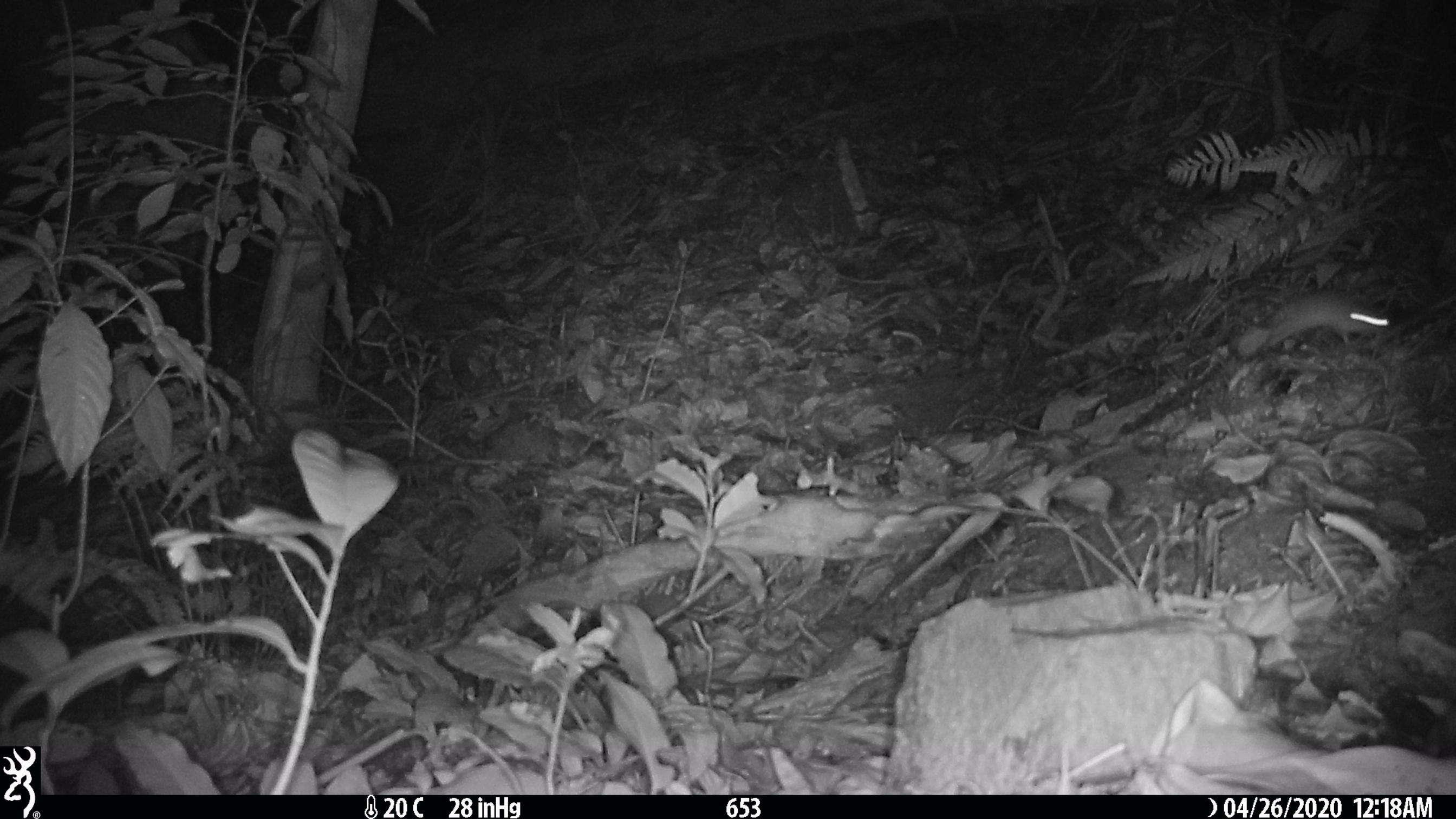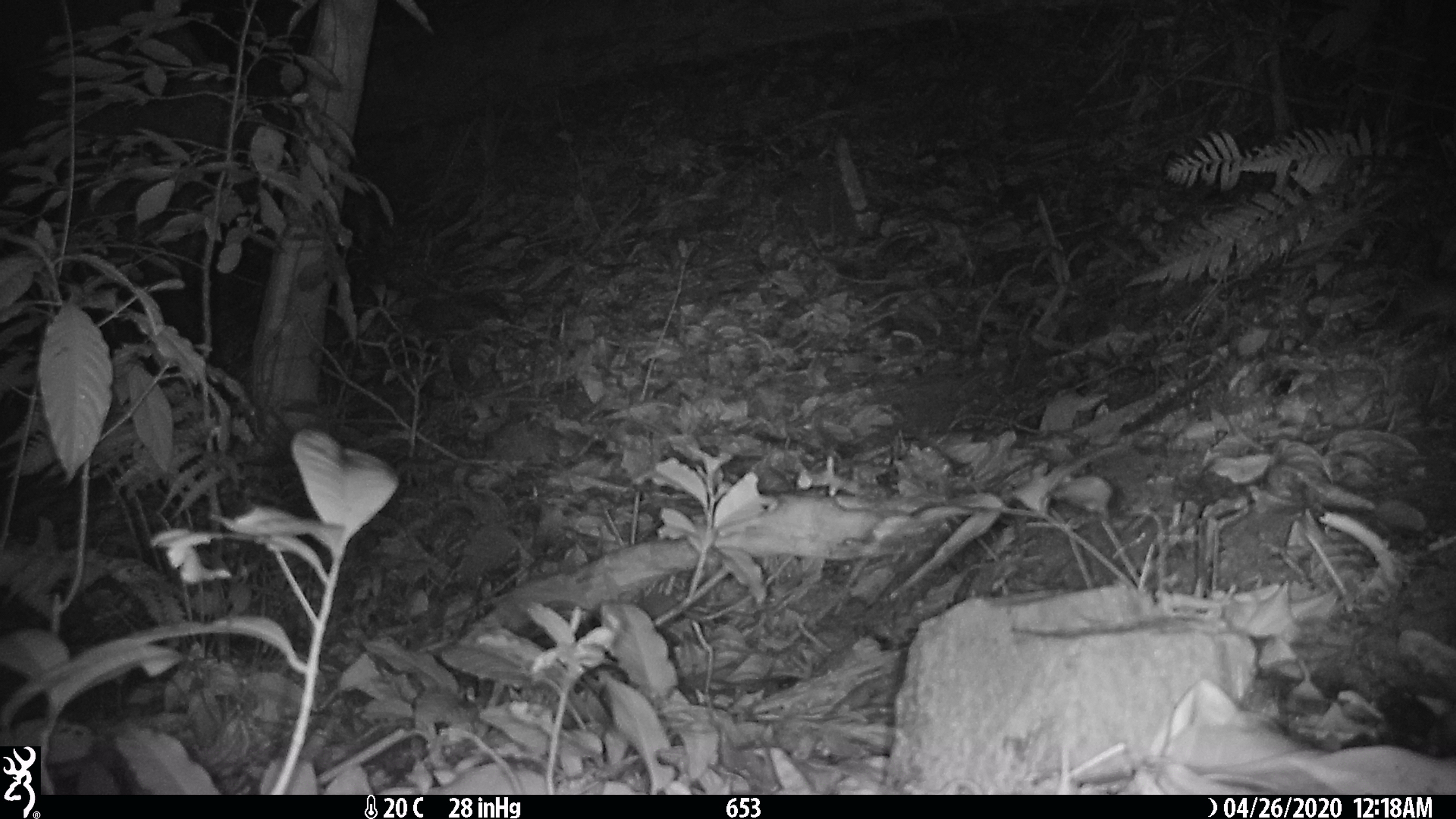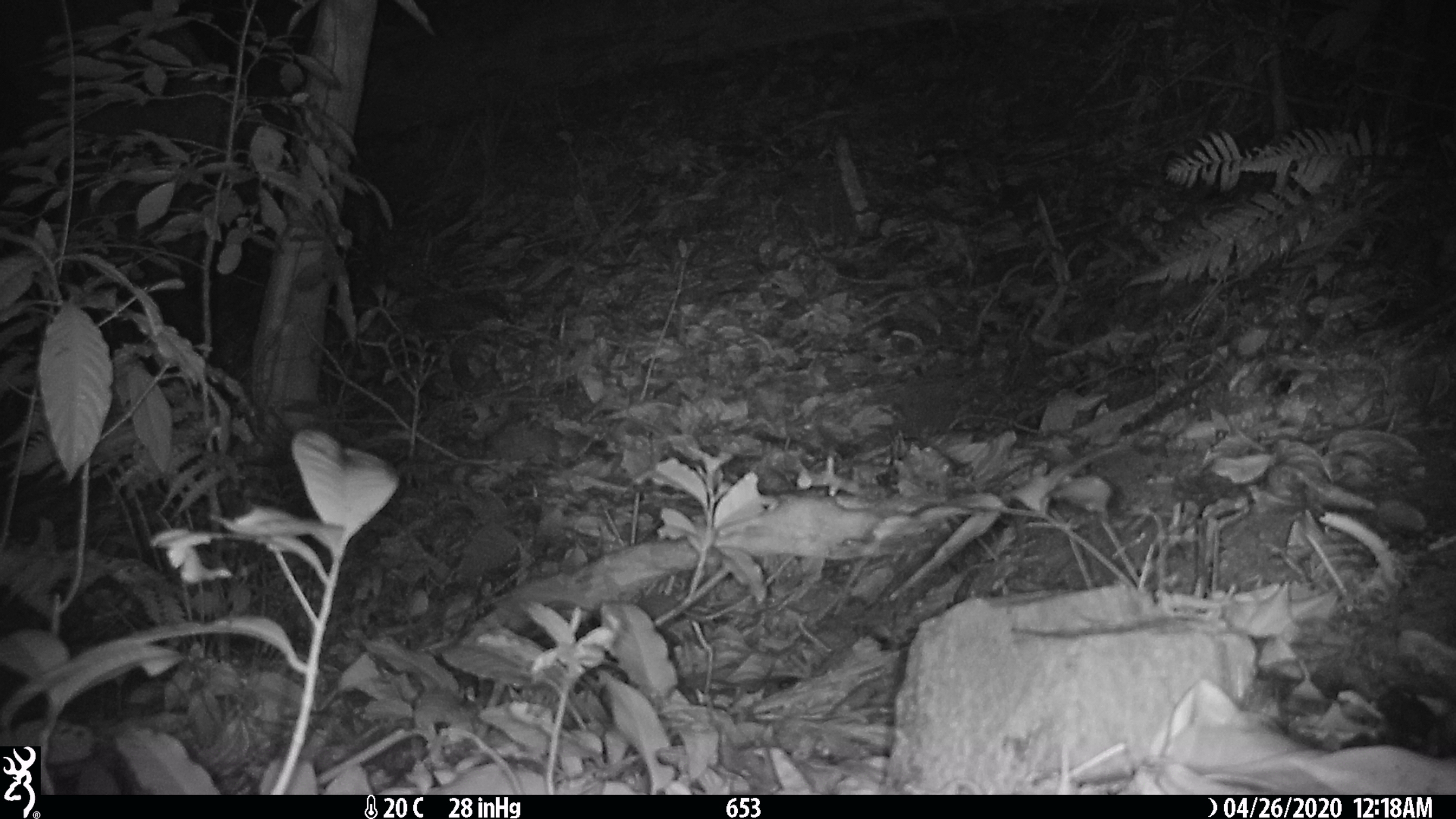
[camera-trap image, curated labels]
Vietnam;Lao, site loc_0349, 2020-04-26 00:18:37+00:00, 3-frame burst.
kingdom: Animalia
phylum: Chordata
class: Mammalia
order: Rodentia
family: Muridae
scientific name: Muridae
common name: old-world mice and rats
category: unidentified murid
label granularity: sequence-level